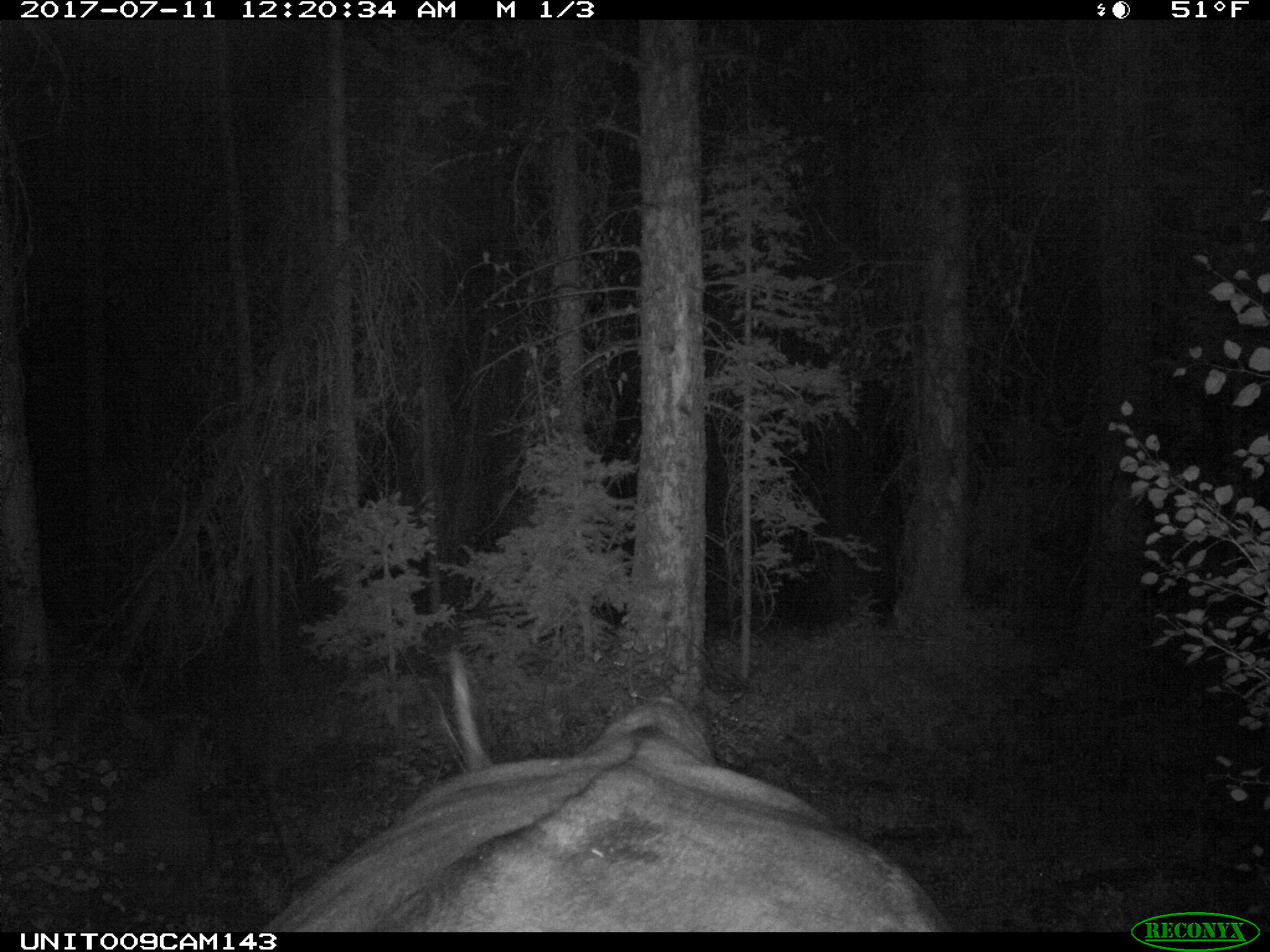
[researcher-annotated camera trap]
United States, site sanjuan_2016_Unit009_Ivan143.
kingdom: Animalia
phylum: Chordata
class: Mammalia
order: Artiodactyla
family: Bovidae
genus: Bos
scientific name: Bos taurus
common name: domestic cow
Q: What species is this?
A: Bos taurus (domestic cow).